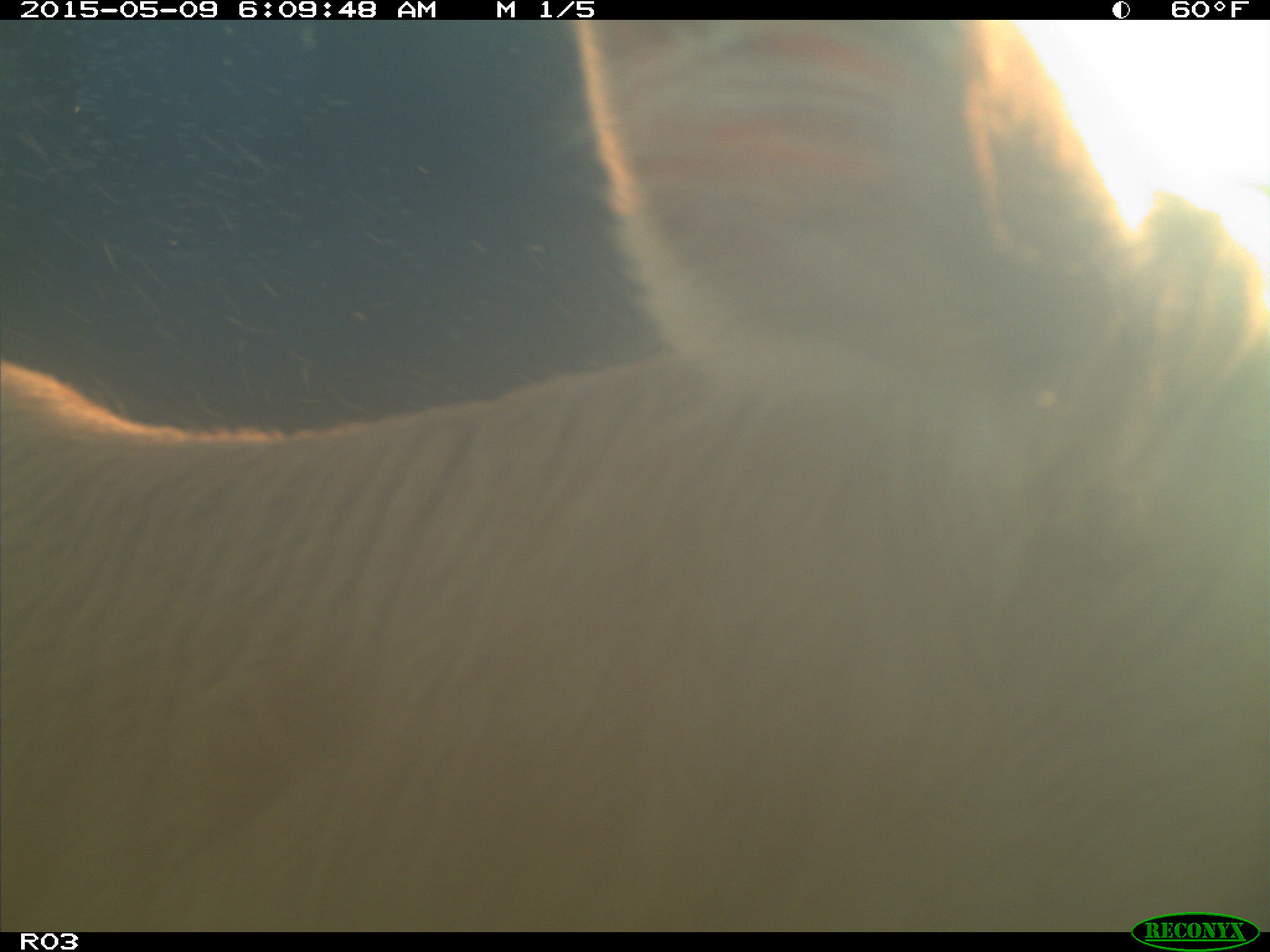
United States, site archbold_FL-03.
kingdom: Animalia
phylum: Chordata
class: Mammalia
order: Artiodactyla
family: Bovidae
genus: Bos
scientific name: Bos taurus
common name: domestic cow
Bos taurus (domestic cow).